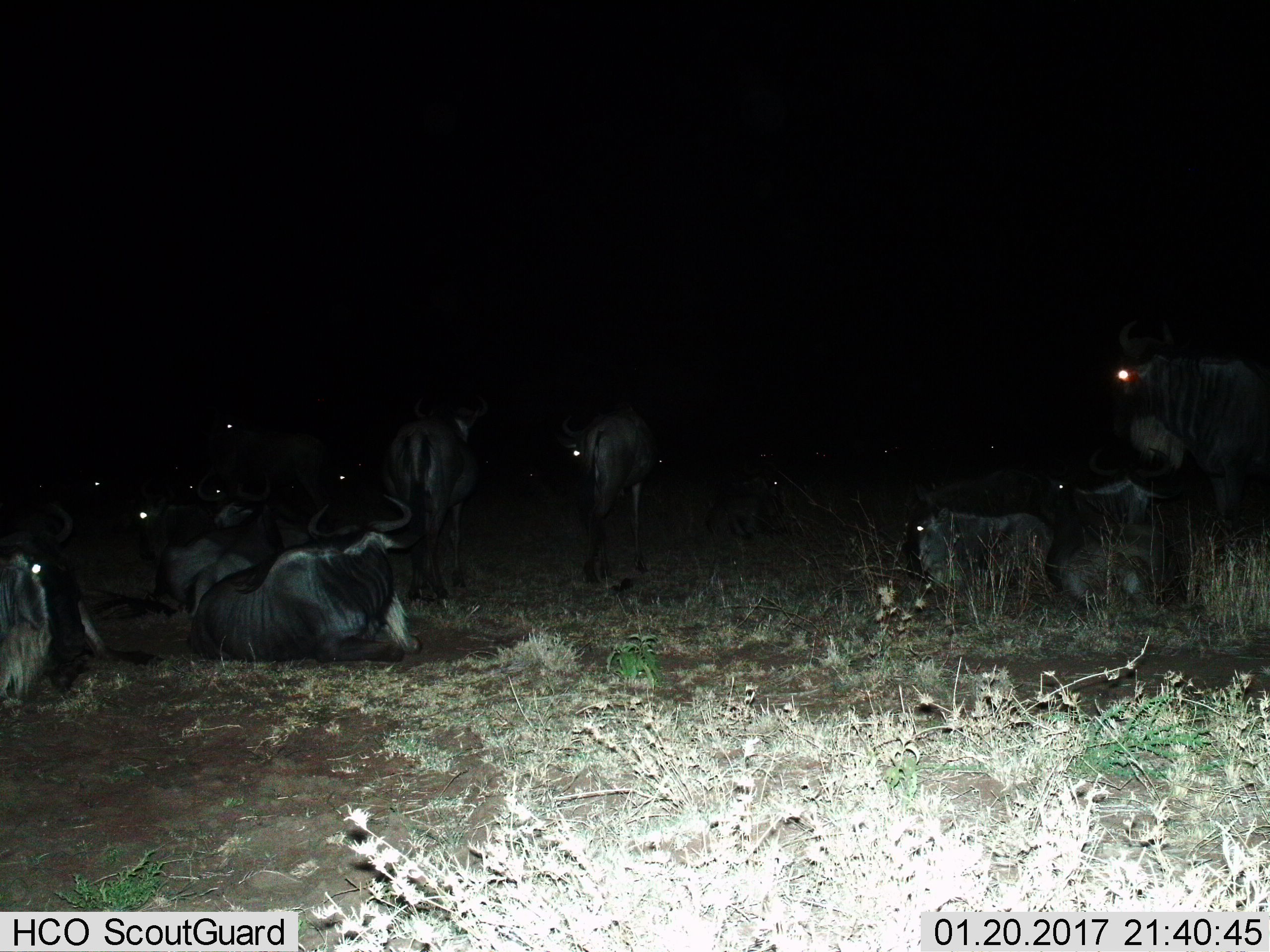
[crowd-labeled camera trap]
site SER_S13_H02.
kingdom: Animalia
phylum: Chordata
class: Mammalia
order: Artiodactyla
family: Bovidae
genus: Connochaetes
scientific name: Connochaetes taurinus taurinus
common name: blue wildebeest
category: wildebeestblue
Wildebeestblue (blue wildebeest) (Connochaetes taurinus taurinus), count 11-50. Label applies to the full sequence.